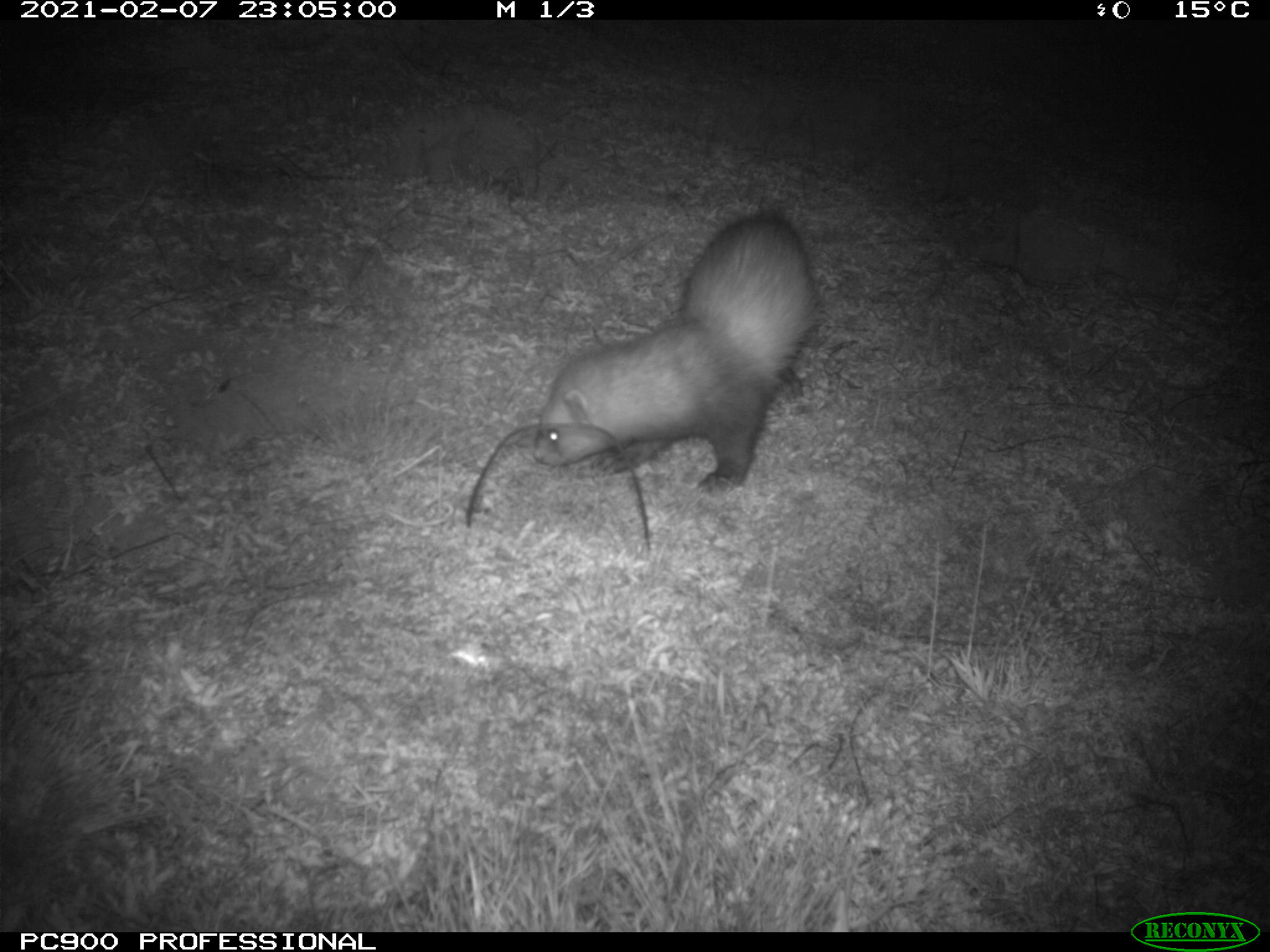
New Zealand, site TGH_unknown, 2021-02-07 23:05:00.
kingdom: Animalia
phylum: Chordata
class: Mammalia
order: Carnivora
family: Mustelidae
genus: Mustela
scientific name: Mustela furo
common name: ferret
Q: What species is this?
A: Ferret (Mustela furo).